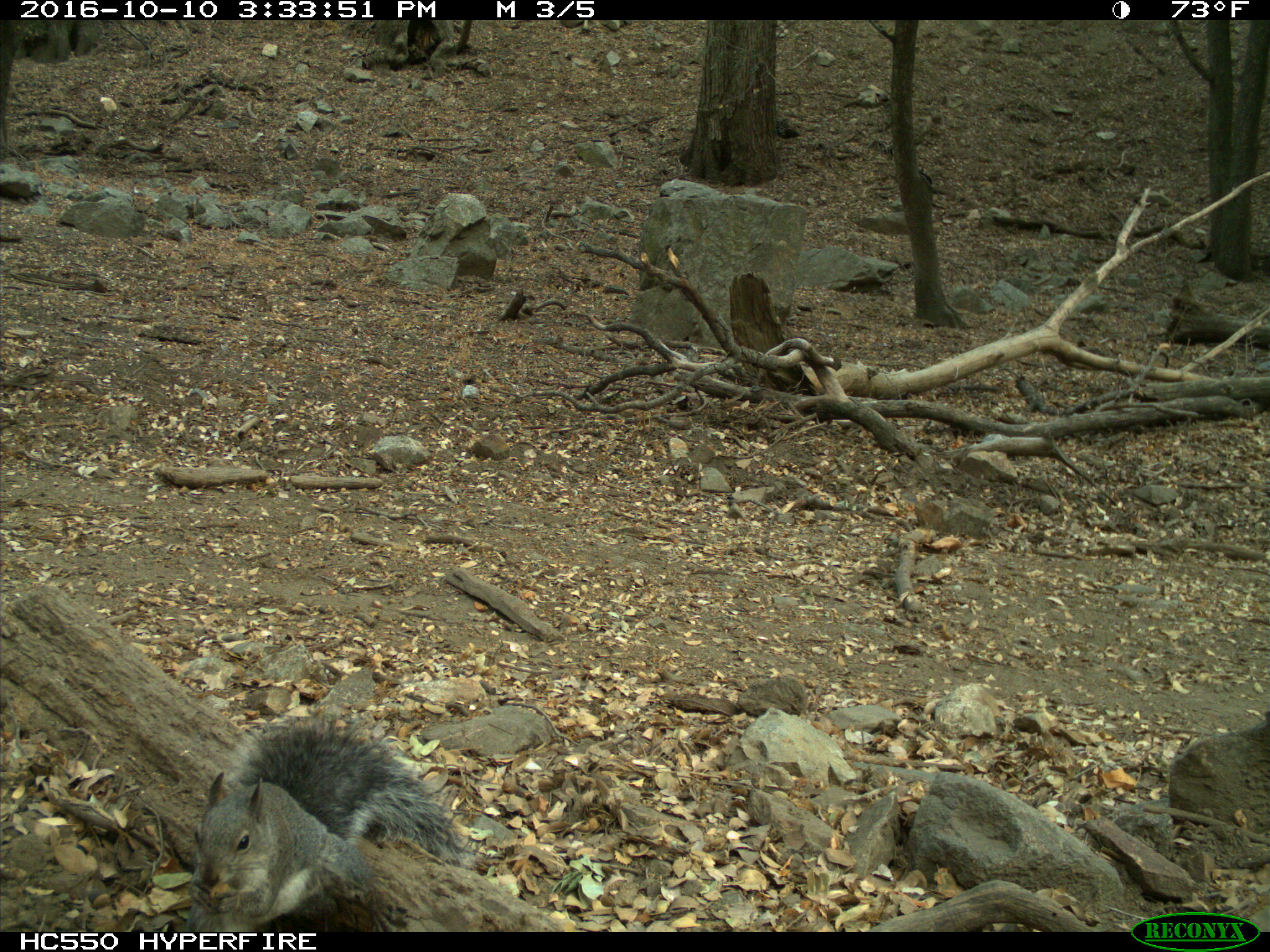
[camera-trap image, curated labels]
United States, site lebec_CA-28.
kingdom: Animalia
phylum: Chordata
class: Mammalia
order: Rodentia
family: Sciuridae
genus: Sciurus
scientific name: Sciurus carolinensis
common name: eastern gray squirrel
Sciurus carolinensis (eastern gray squirrel).